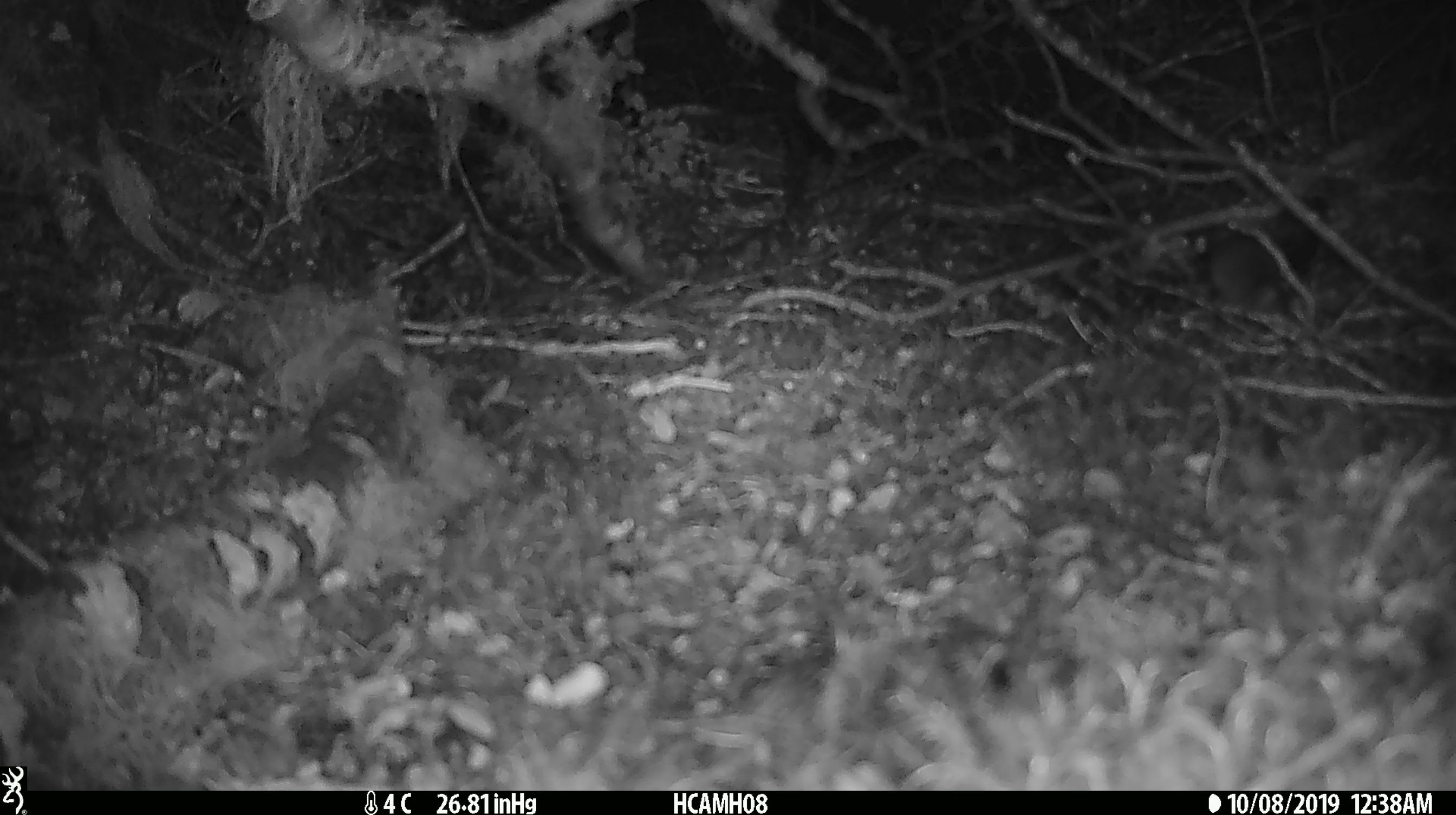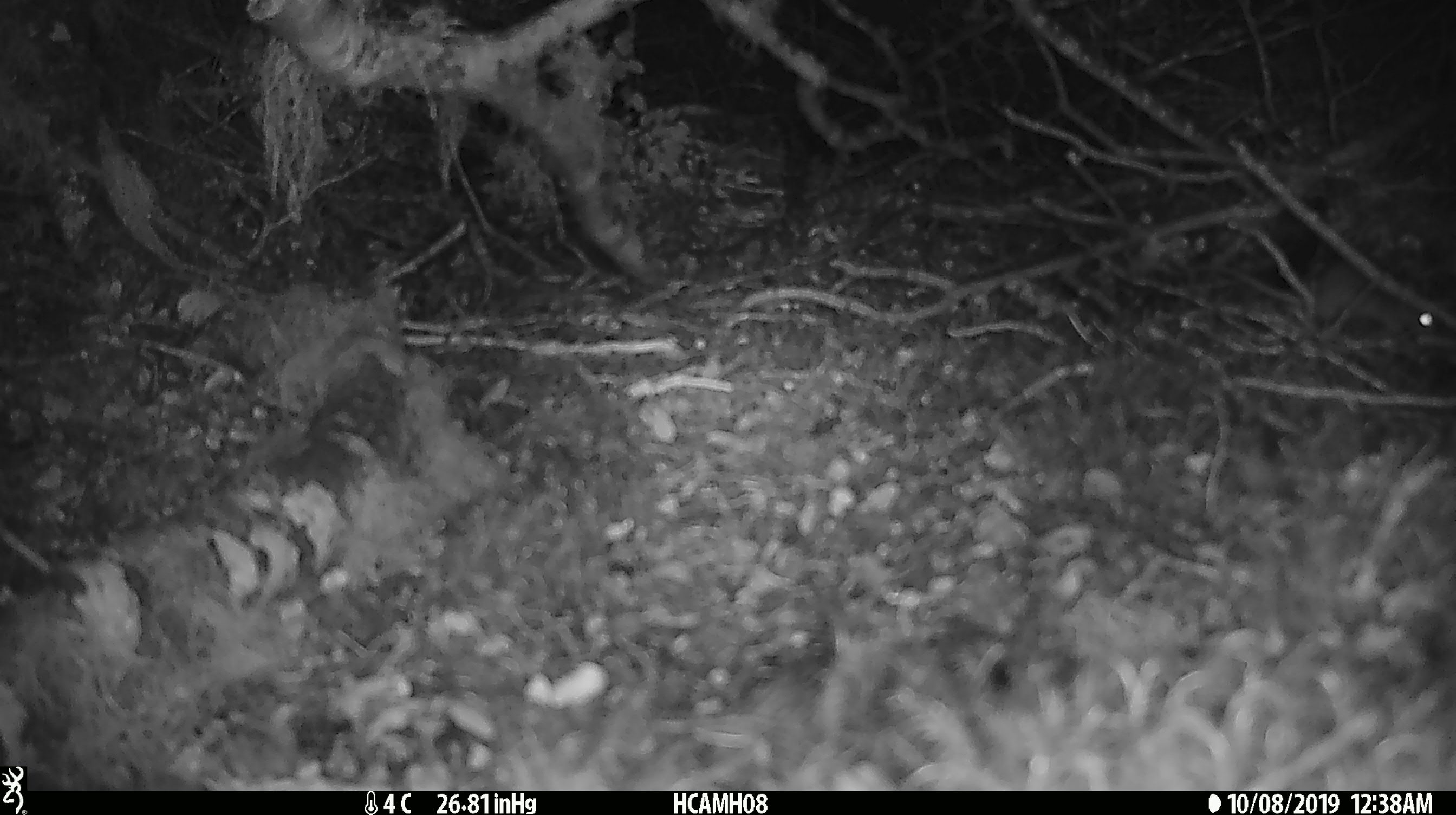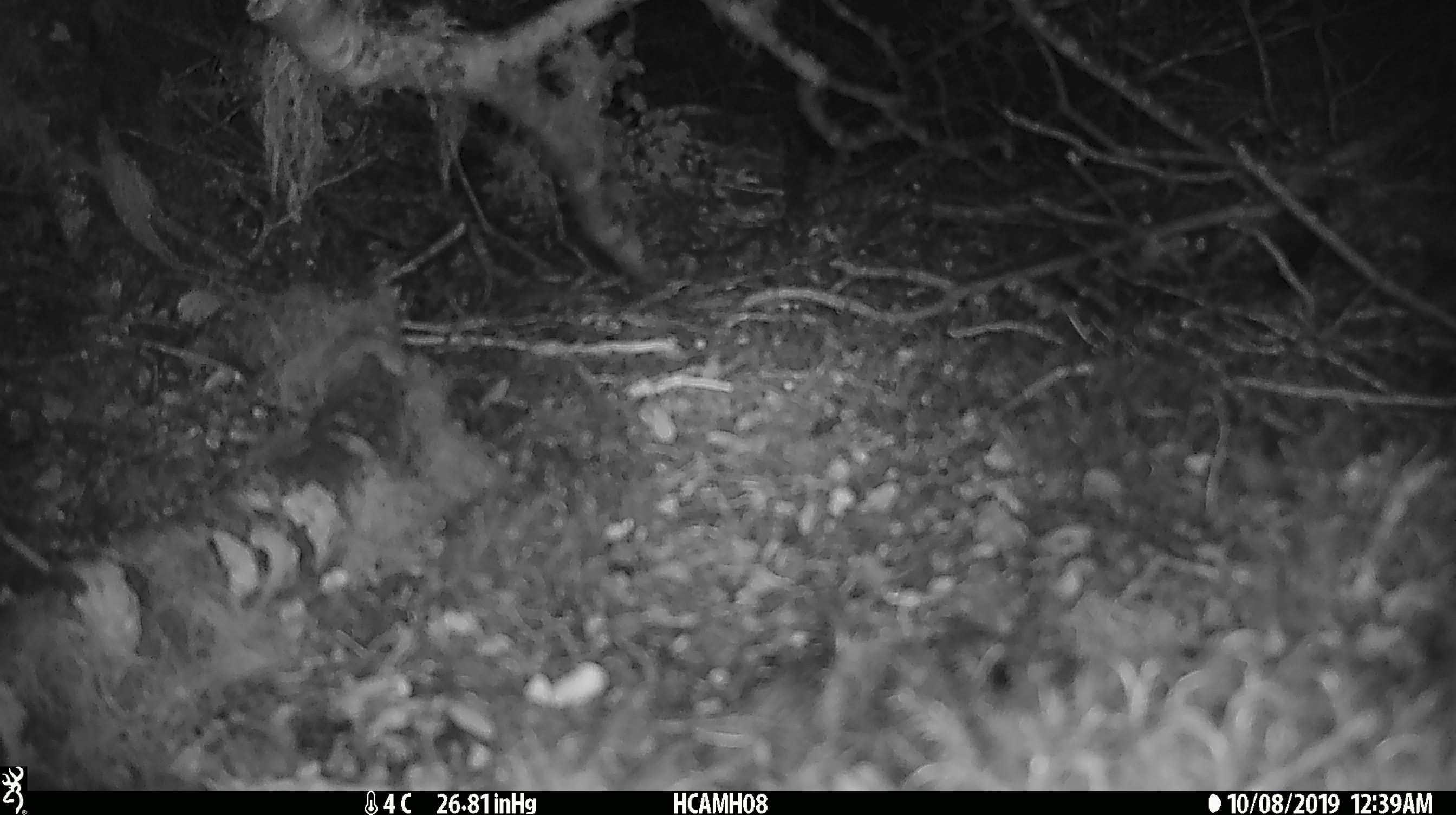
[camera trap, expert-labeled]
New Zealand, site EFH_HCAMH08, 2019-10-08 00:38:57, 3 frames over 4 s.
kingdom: Animalia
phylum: Chordata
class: Mammalia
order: Rodentia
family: Muridae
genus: Mus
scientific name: Mus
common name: mouse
Mouse (Mus).